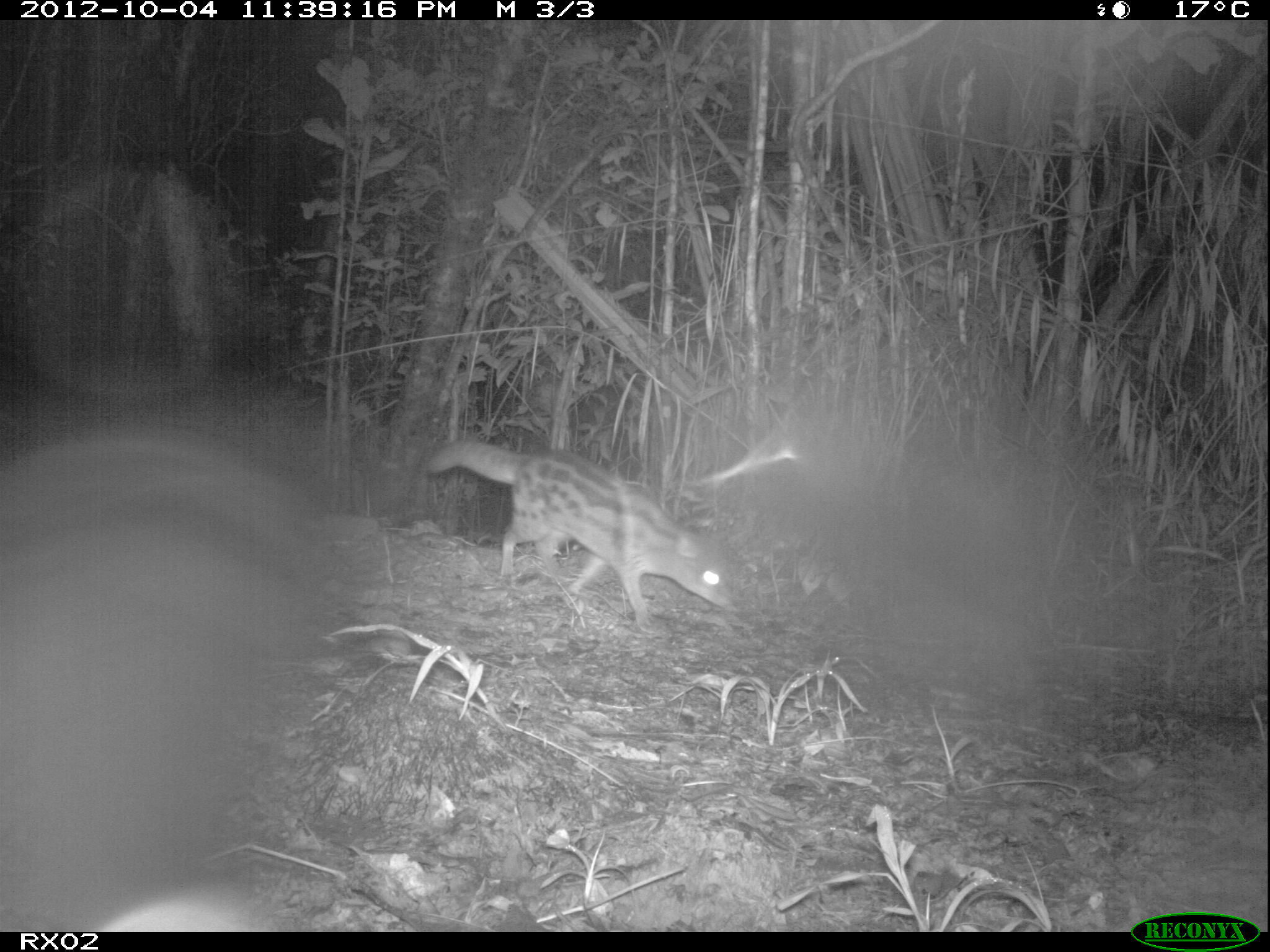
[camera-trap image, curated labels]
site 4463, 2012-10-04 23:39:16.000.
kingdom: Animalia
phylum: Chordata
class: Mammalia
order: Carnivora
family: Eupleridae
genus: Fossa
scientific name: Fossa fossana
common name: fanaloka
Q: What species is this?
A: Fossa fossana (fanaloka).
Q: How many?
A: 1.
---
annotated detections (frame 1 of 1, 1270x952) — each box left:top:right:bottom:
fossa fossana: 424:435:736:629; 77:892:297:931